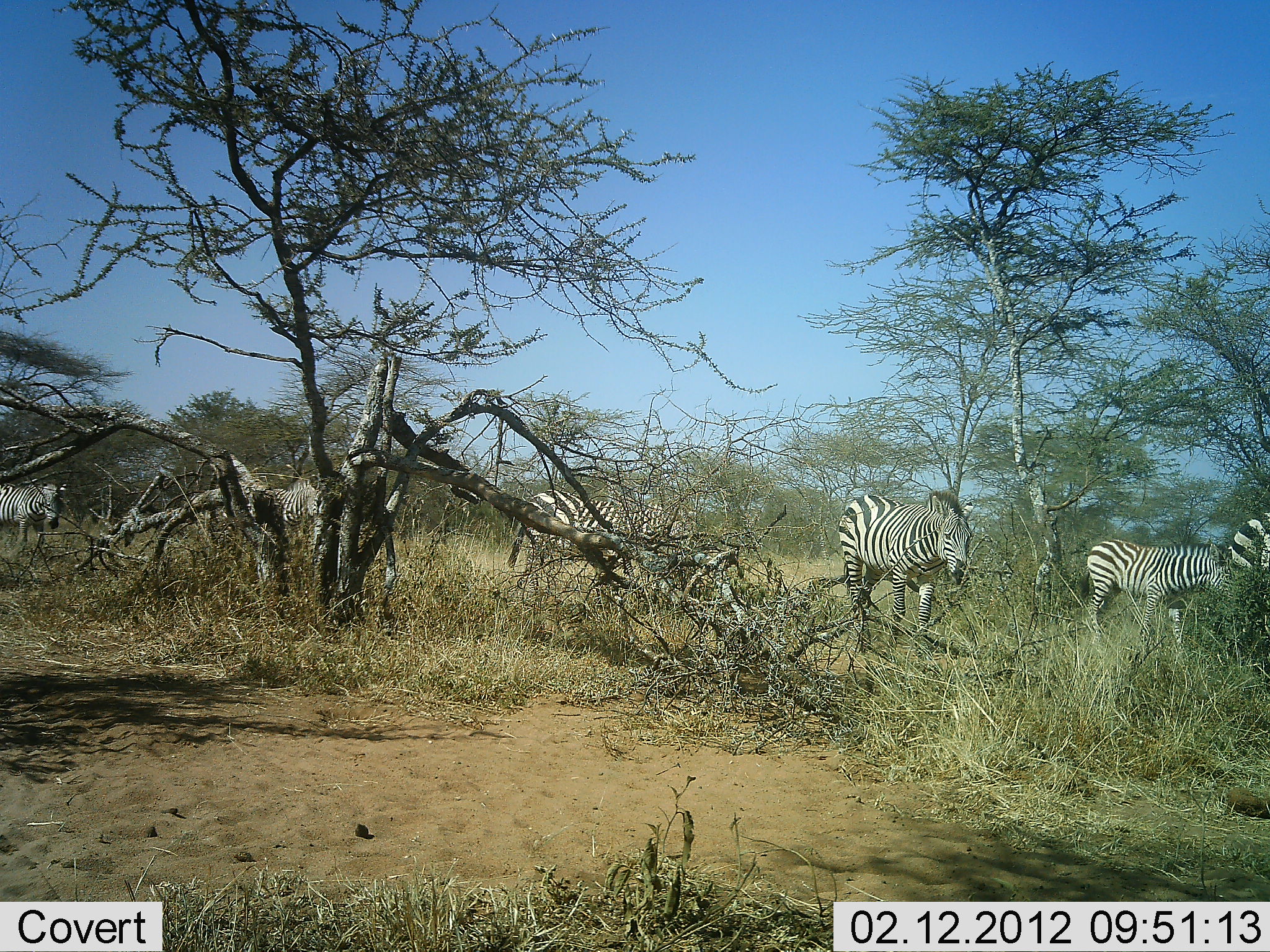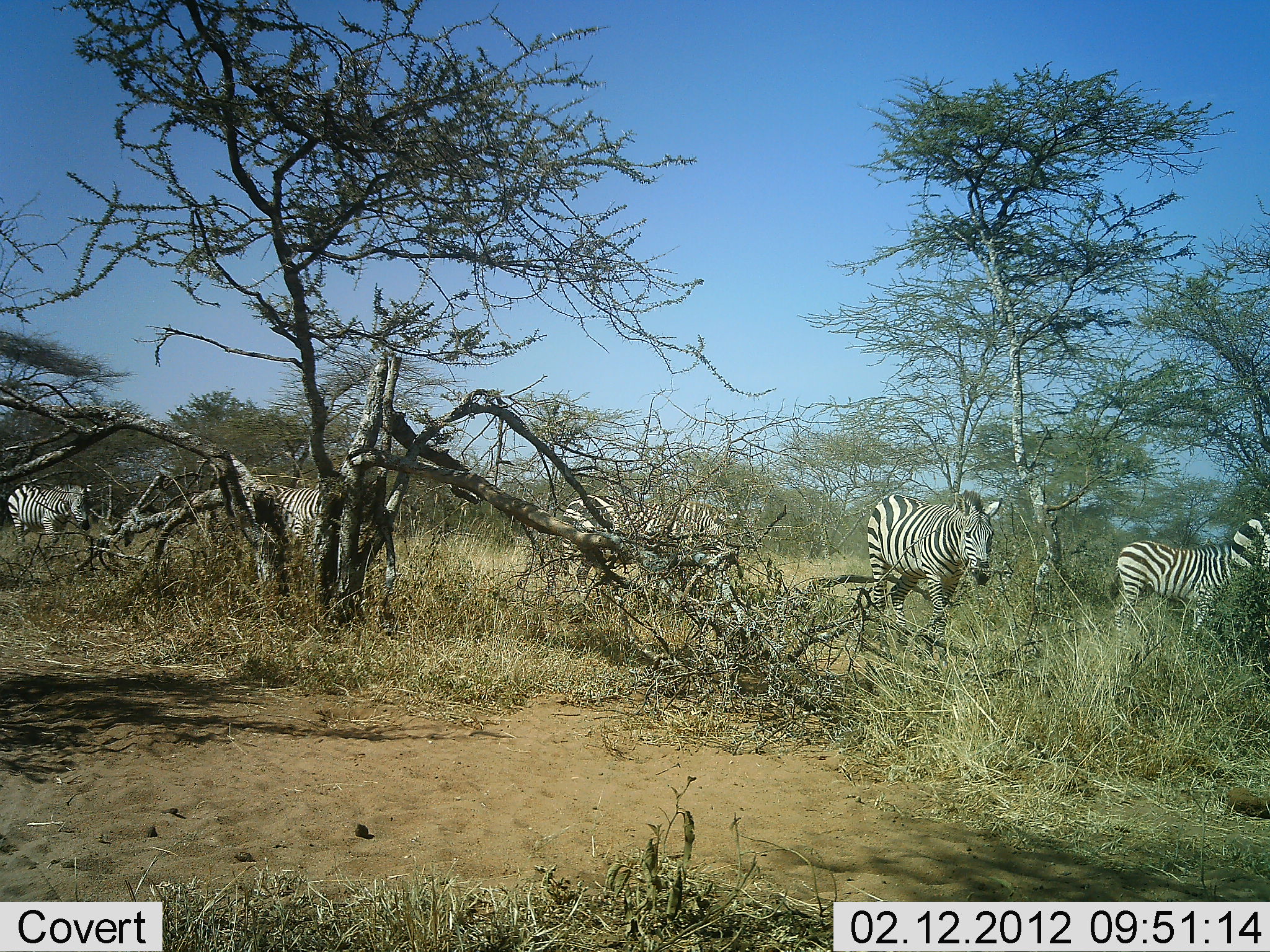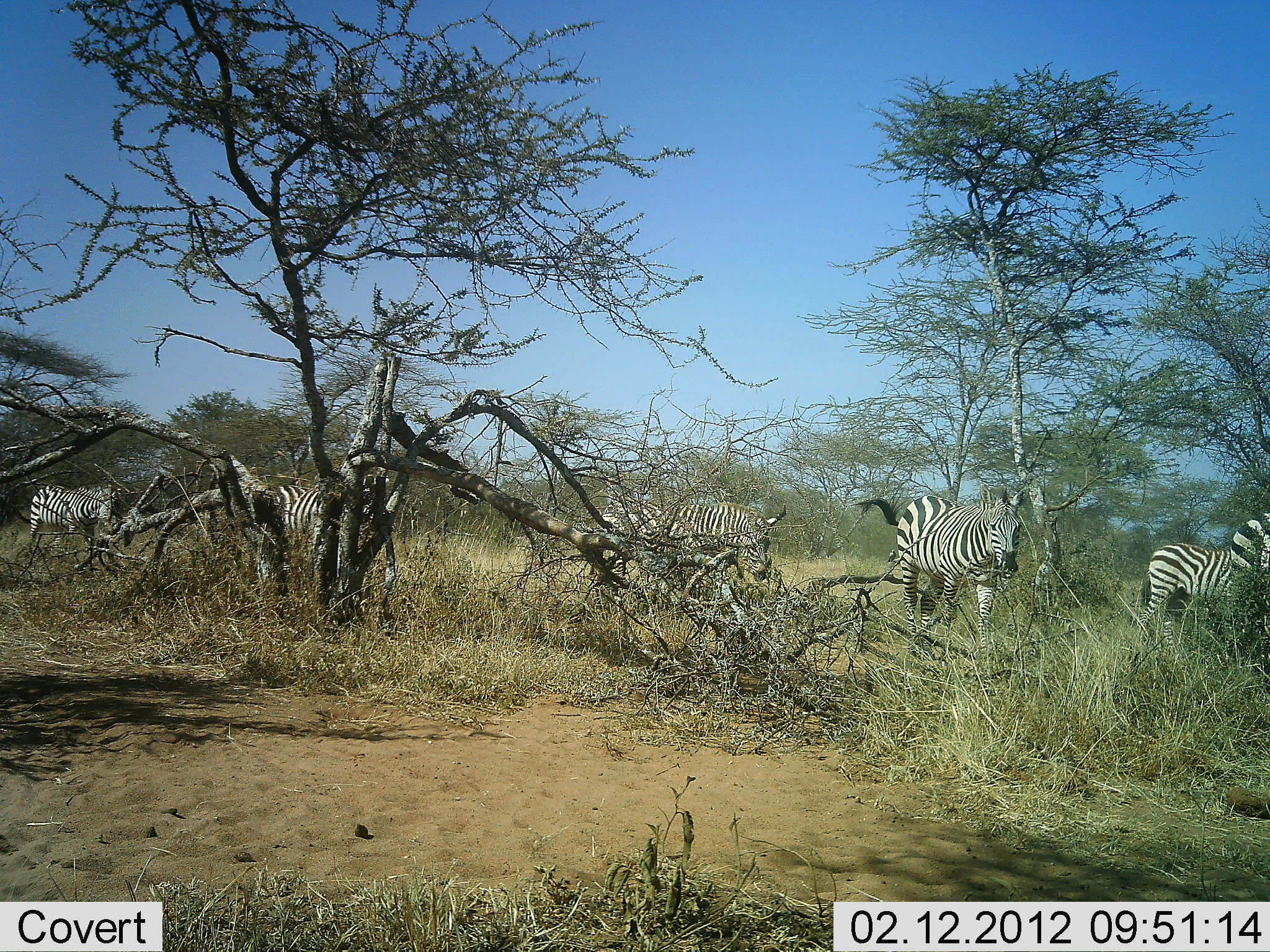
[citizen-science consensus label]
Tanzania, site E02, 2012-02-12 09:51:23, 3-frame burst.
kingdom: Animalia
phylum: Chordata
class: Mammalia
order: Perissodactyla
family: Equidae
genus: Equus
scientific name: Equus quagga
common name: plains zebra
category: zebra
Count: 6.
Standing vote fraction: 18%.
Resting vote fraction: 0%.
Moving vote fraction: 91%.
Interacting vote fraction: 0%.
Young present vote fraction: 0%.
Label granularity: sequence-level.